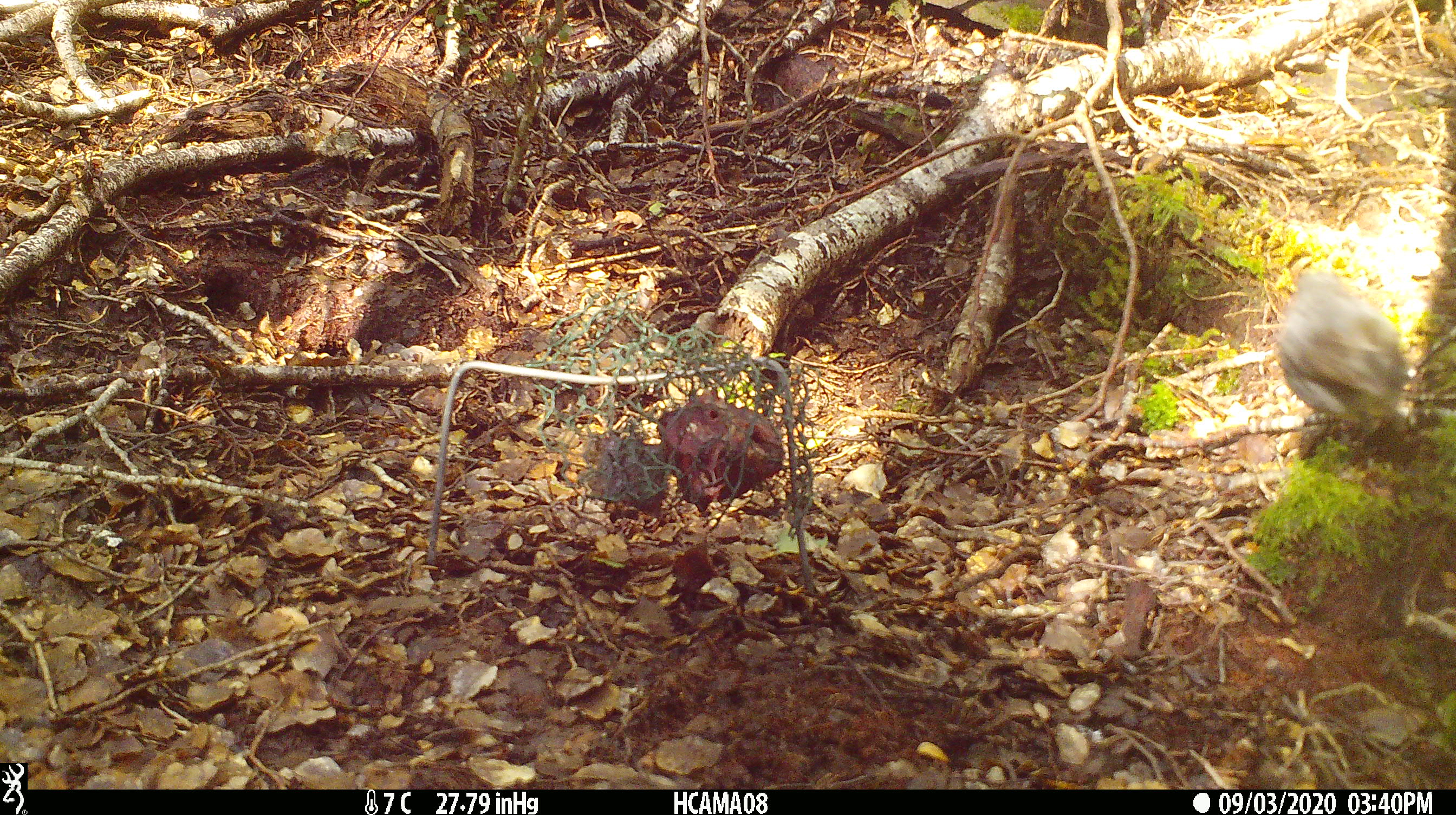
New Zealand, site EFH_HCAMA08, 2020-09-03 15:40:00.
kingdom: Animalia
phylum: Chordata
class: Aves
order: Passeriformes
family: Petroicidae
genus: Petroica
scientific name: Petroica australis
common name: new zealand robin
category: robin